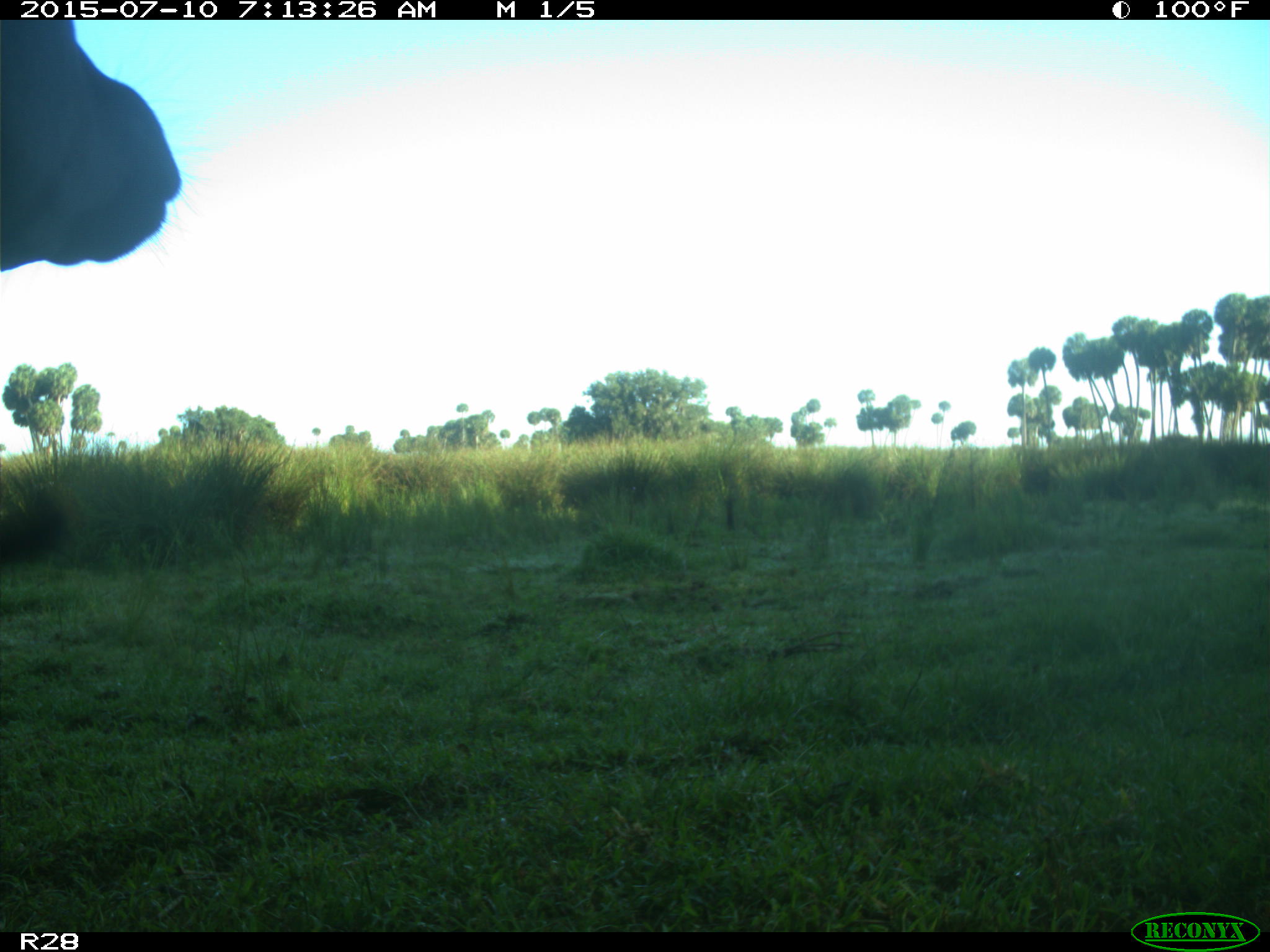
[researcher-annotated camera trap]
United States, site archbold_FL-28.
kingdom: Animalia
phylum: Chordata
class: Mammalia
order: Artiodactyla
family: Bovidae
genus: Bos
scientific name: Bos taurus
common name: domestic cow